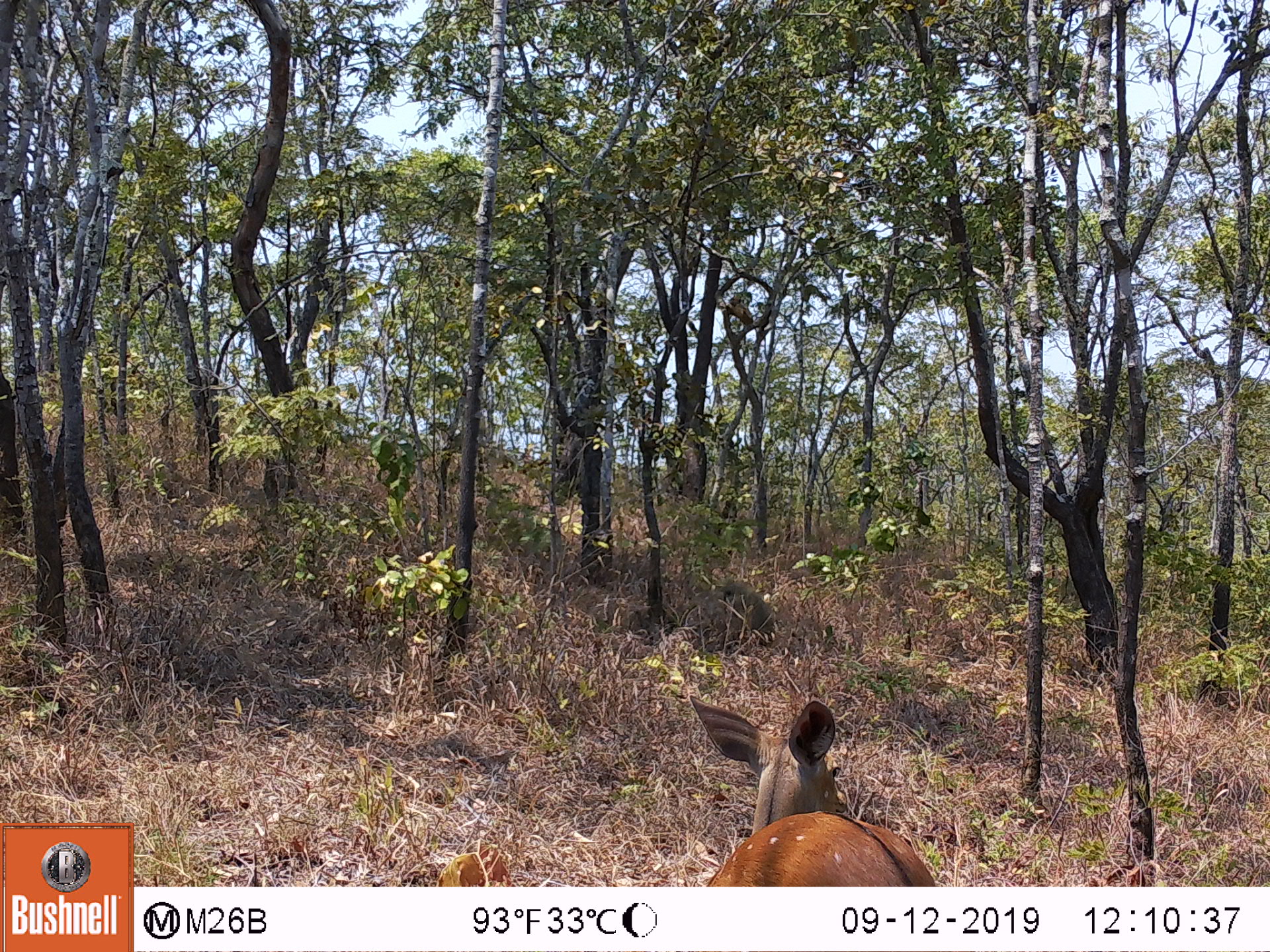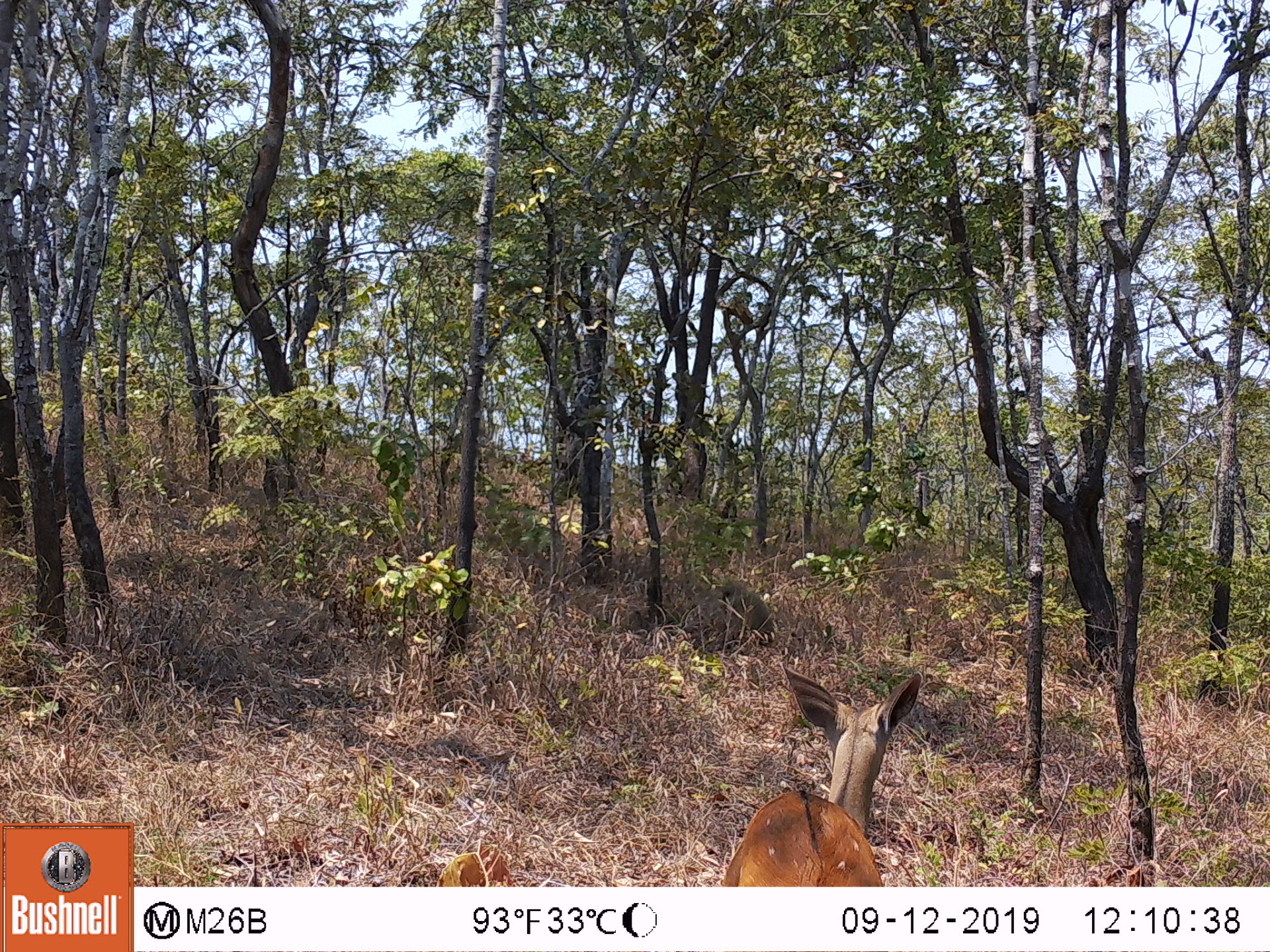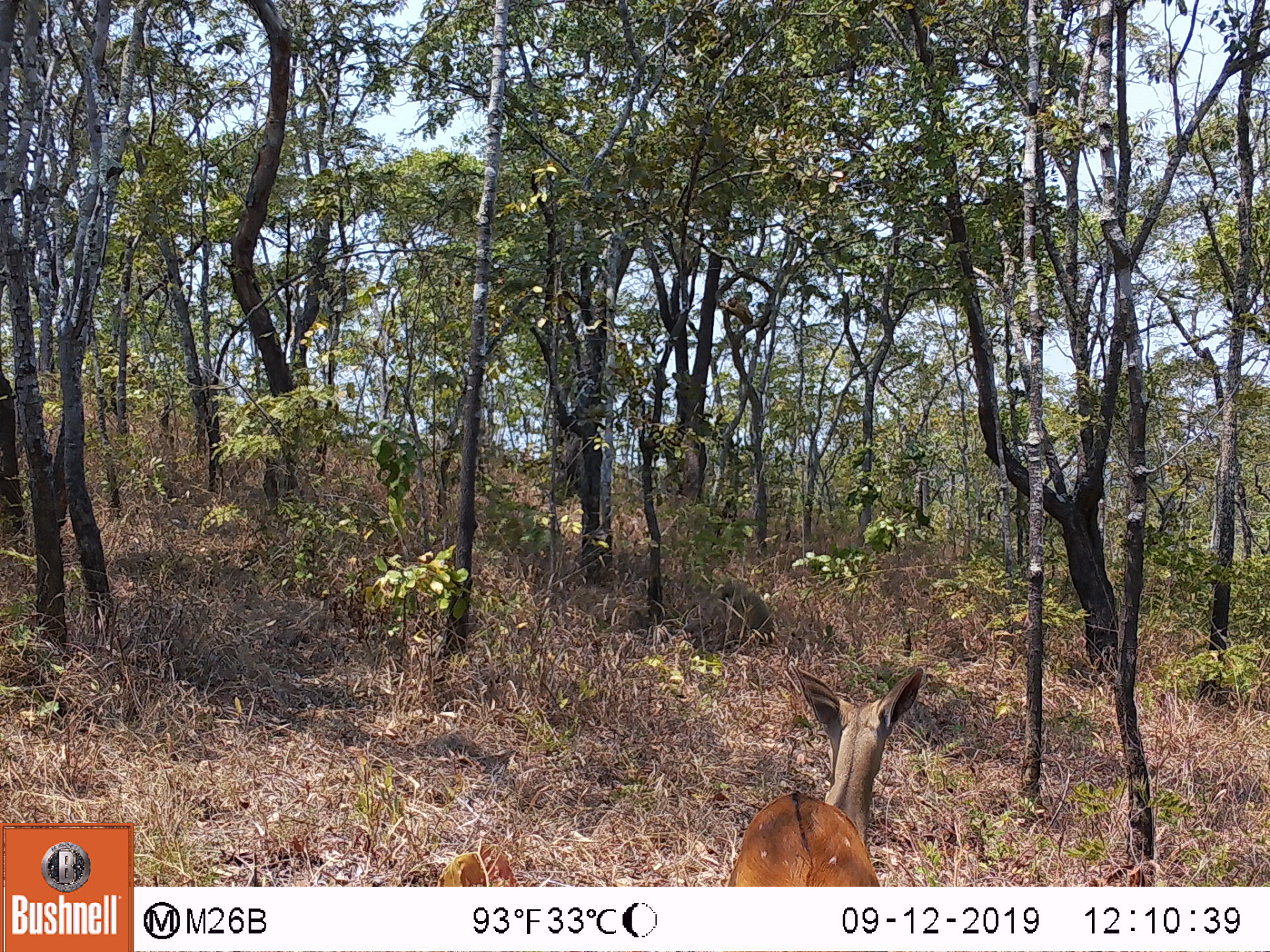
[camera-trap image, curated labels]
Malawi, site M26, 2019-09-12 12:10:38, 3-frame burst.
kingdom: Animalia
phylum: Chordata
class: Mammalia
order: Artiodactyla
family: Bovidae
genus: Tragelaphus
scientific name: Tragelaphus sylvaticus sylvaticus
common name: cape bushbuck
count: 1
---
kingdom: Animalia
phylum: Chordata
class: Mammalia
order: Primates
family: Cercopithecidae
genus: Papio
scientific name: Papio cynocephalus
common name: yellow baboon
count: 1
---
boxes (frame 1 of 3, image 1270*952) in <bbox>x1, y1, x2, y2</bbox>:
cape bushbuck: <bbox>684, 686, 941, 883</bbox>
yellow baboon: <bbox>718, 574, 779, 643</bbox>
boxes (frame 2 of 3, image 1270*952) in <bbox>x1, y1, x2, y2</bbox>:
cape bushbuck: <bbox>715, 661, 923, 885</bbox>
yellow baboon: <bbox>717, 574, 775, 643</bbox>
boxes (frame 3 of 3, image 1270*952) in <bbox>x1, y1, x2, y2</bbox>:
cape bushbuck: <bbox>722, 660, 928, 885</bbox>
yellow baboon: <bbox>717, 578, 778, 642</bbox>